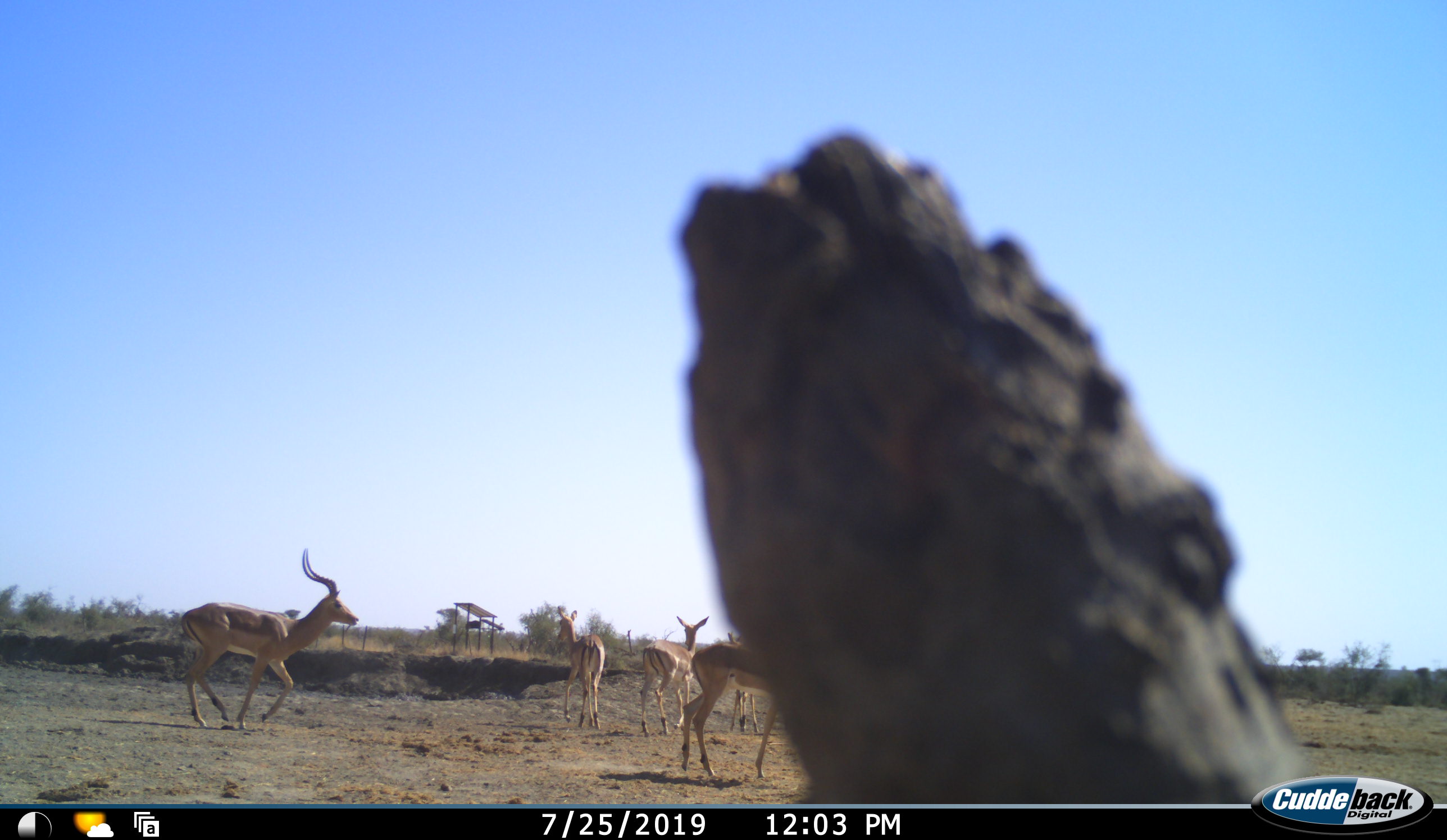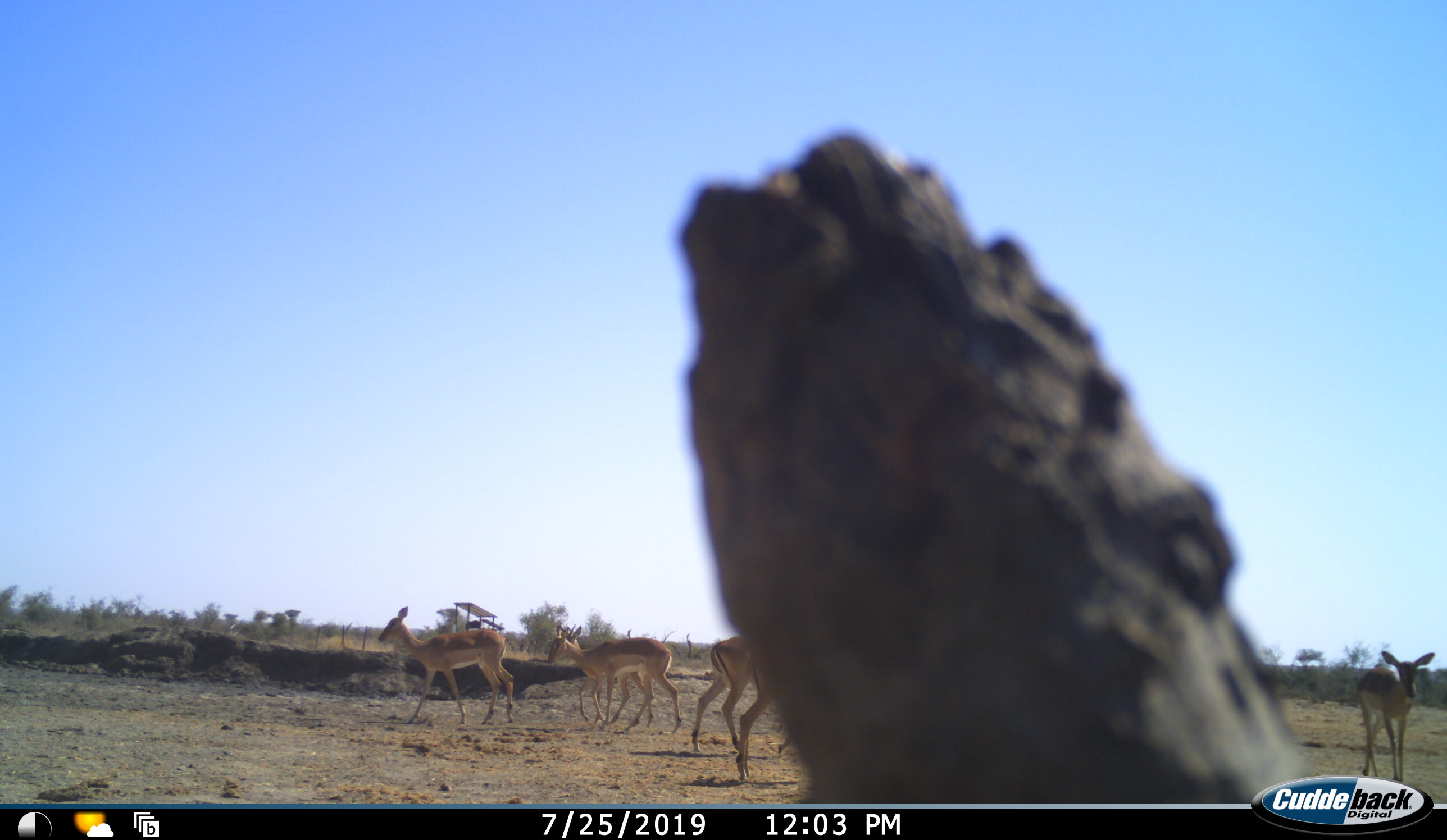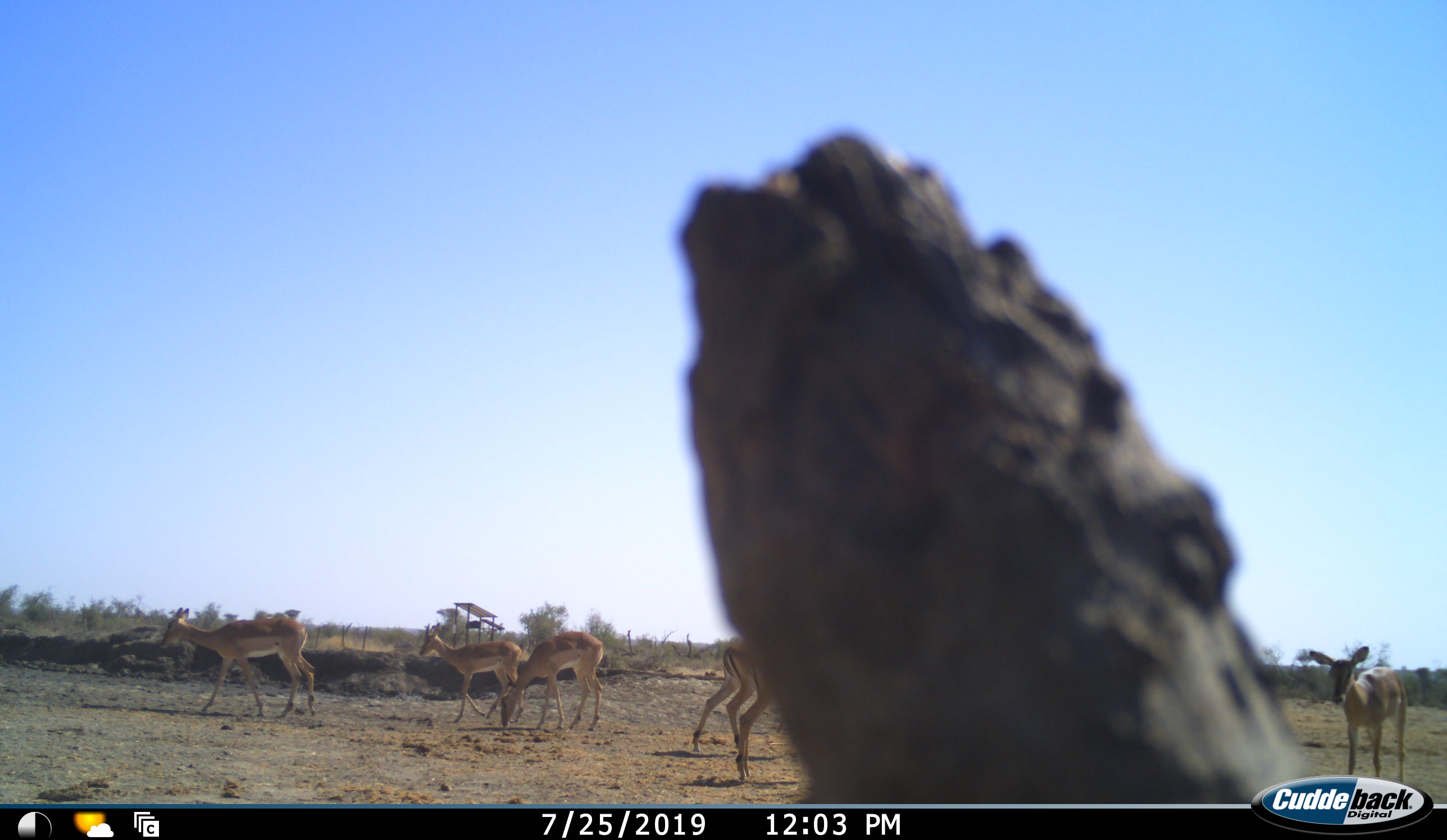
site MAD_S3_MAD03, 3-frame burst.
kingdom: Animalia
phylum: Chordata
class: Mammalia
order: Artiodactyla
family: Bovidae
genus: Aepyceros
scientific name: Aepyceros melampus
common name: impala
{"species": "impala (Aepyceros melampus)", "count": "6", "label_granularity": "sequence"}